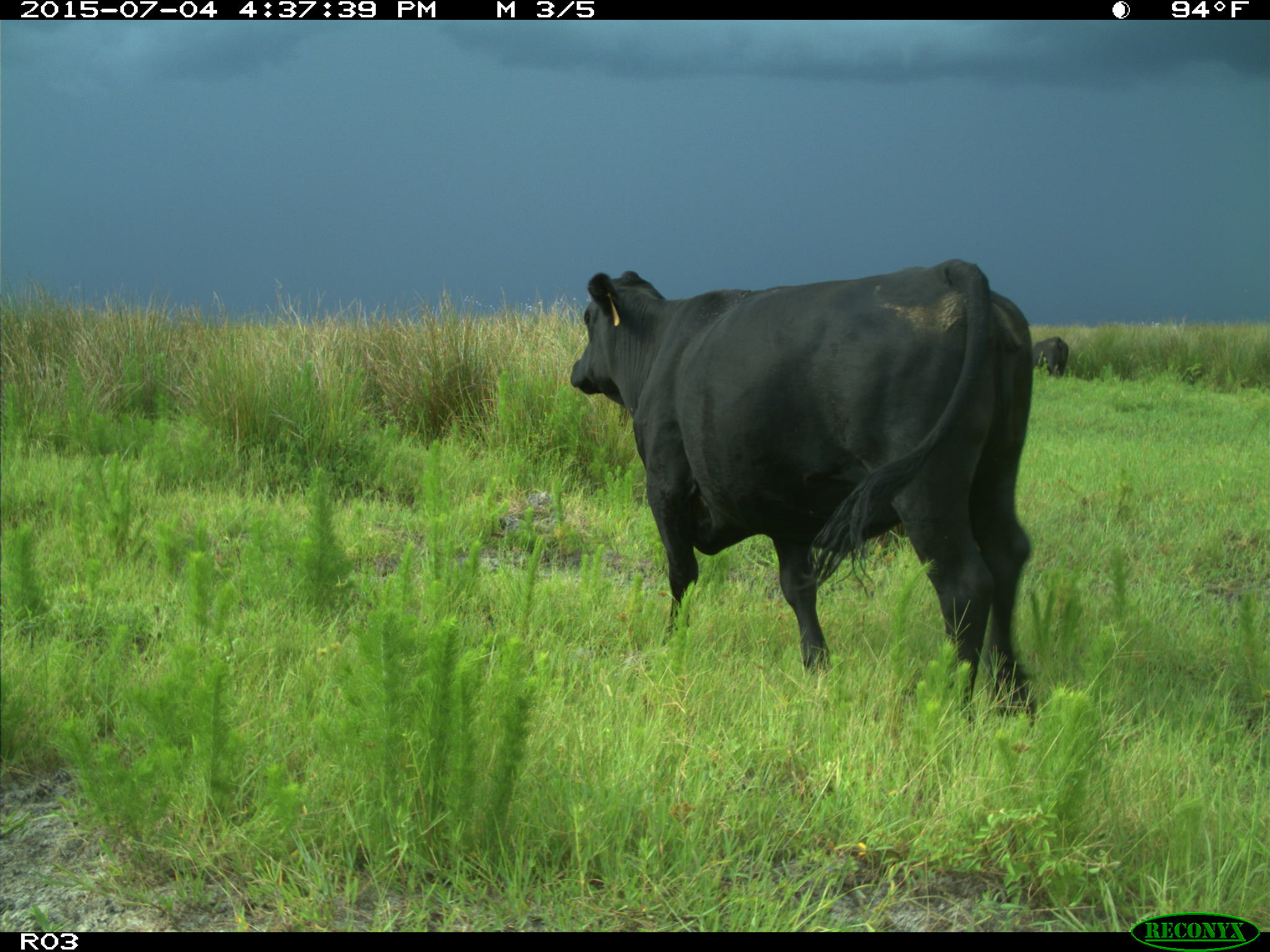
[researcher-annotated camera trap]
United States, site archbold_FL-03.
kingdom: Animalia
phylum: Chordata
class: Mammalia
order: Artiodactyla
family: Bovidae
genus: Bos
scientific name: Bos taurus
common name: domestic cow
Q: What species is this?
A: Bos taurus (domestic cow).